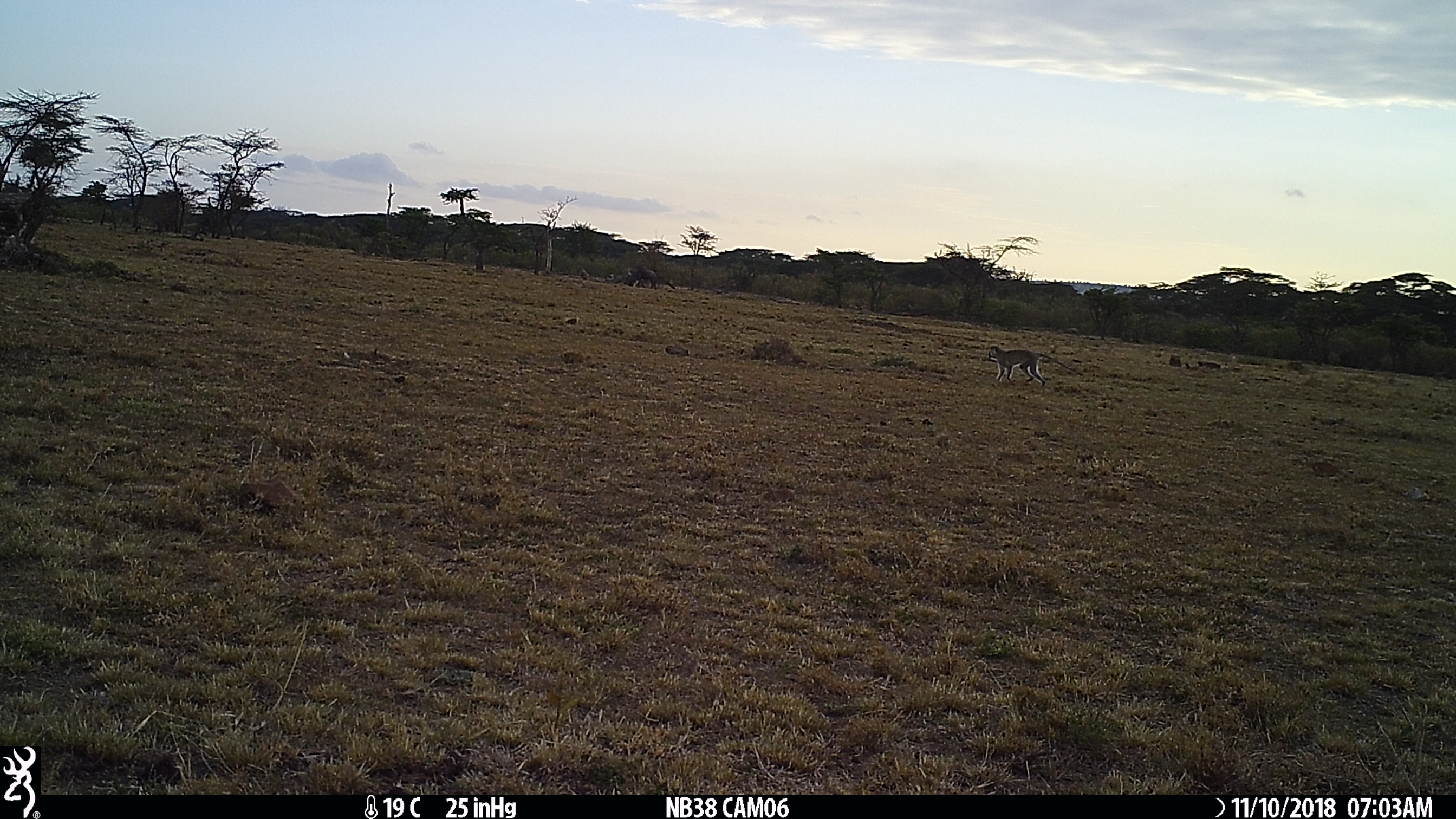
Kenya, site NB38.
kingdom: Animalia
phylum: Chordata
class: Mammalia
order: Primates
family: Cercopithecidae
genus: Chlorocebus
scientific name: Chlorocebus pygerythrus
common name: vervet monkey